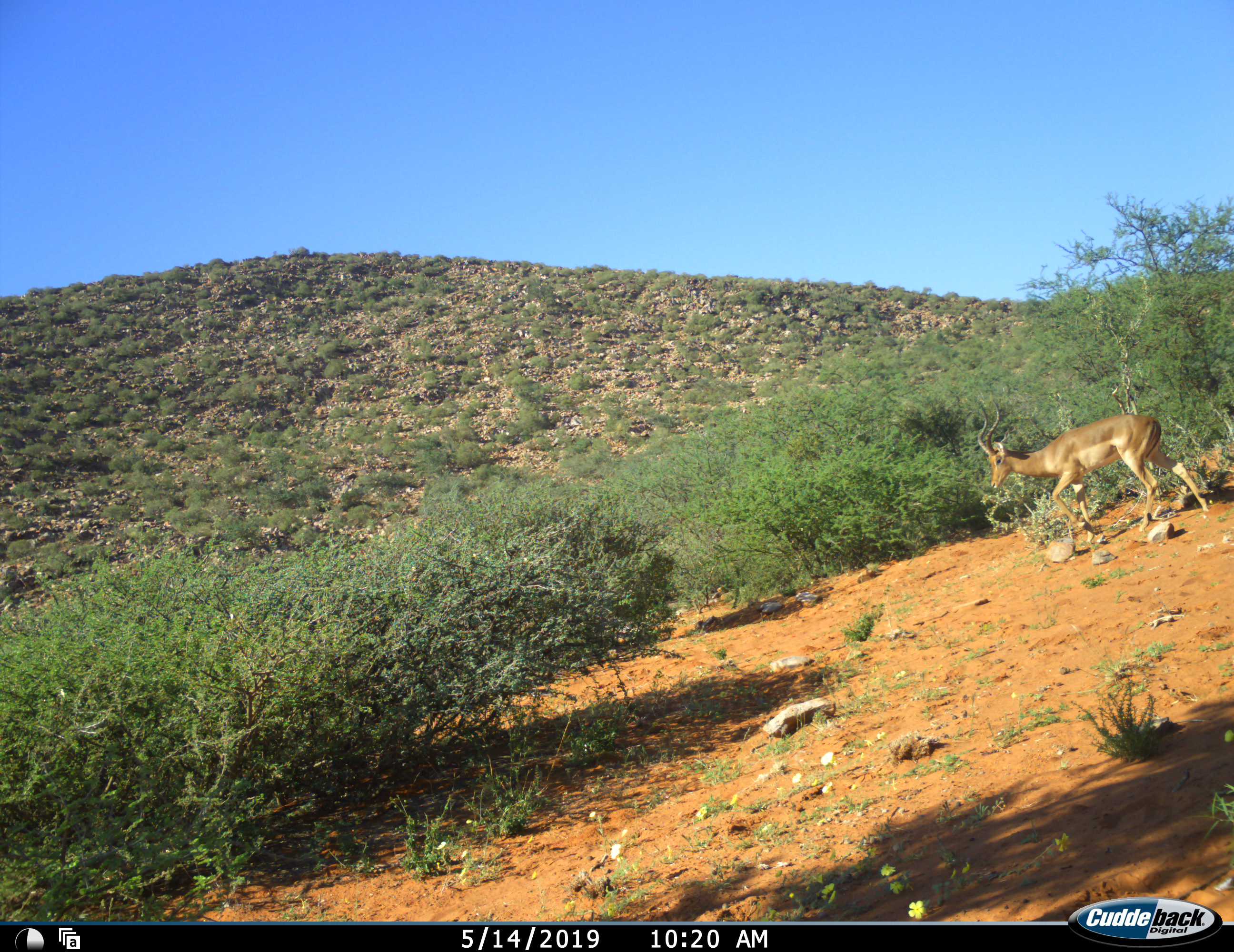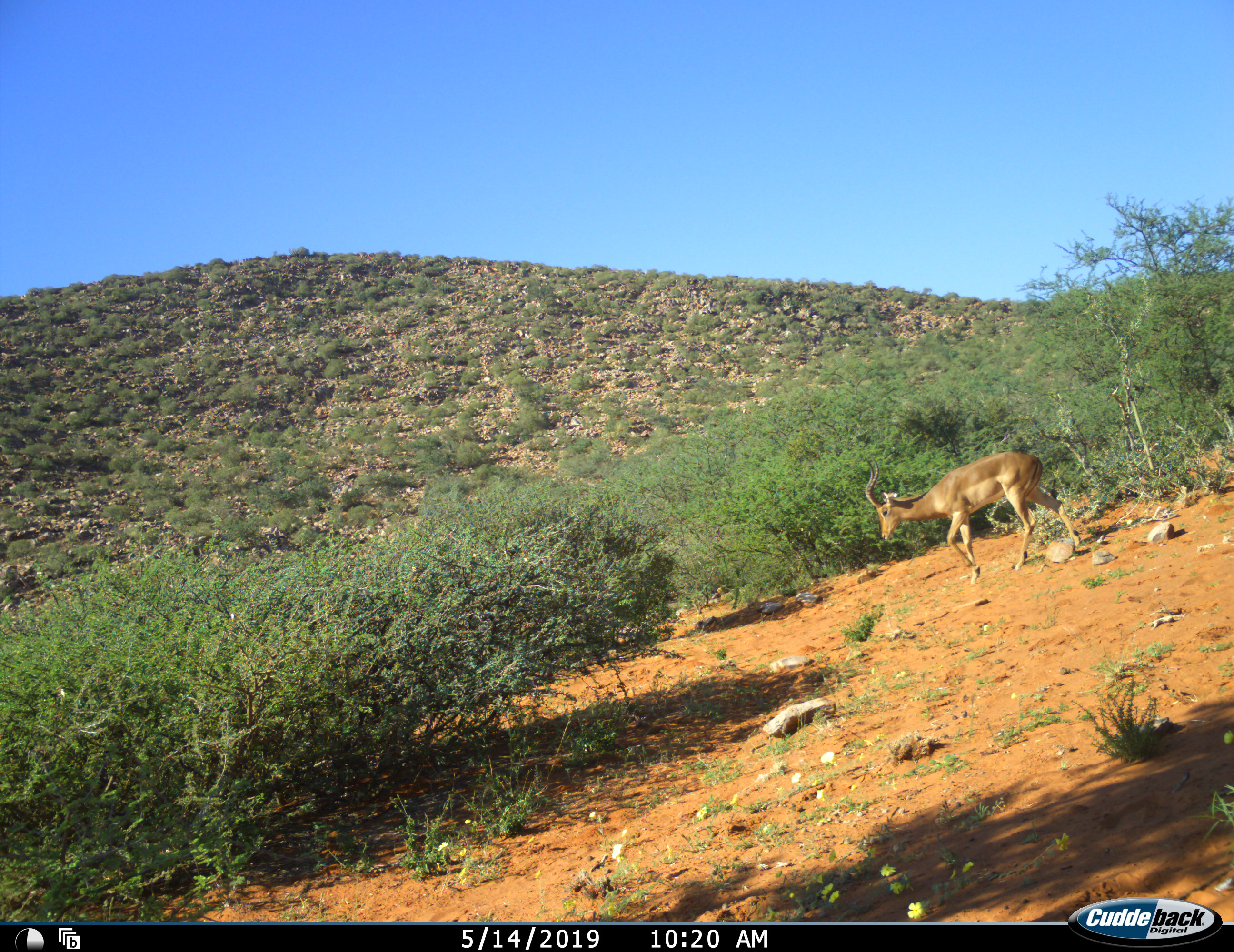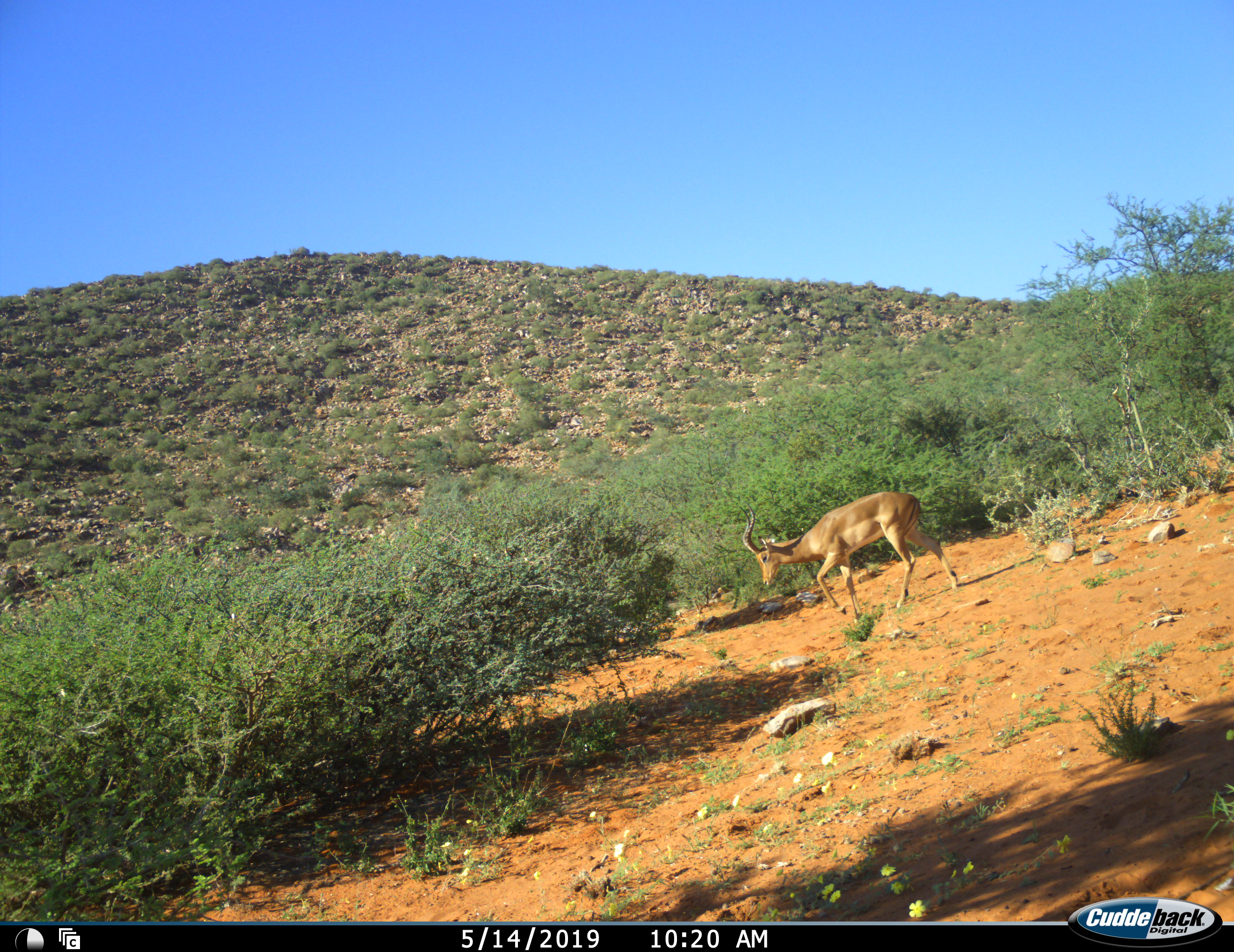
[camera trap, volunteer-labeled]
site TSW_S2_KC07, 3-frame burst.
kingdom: Animalia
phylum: Chordata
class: Mammalia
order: Artiodactyla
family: Bovidae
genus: Aepyceros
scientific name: Aepyceros melampus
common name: impala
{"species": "impala (Aepyceros melampus)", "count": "1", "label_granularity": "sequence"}